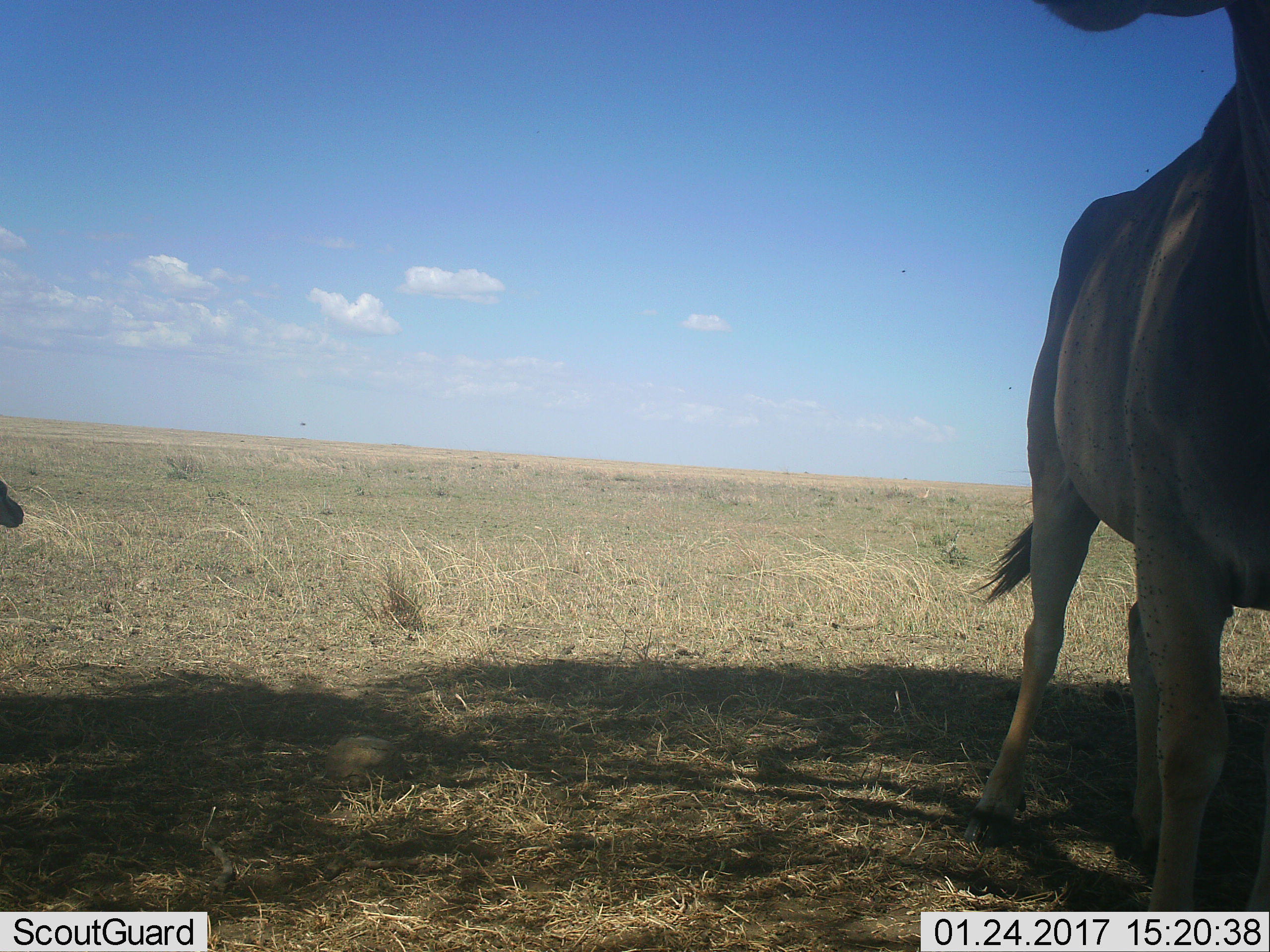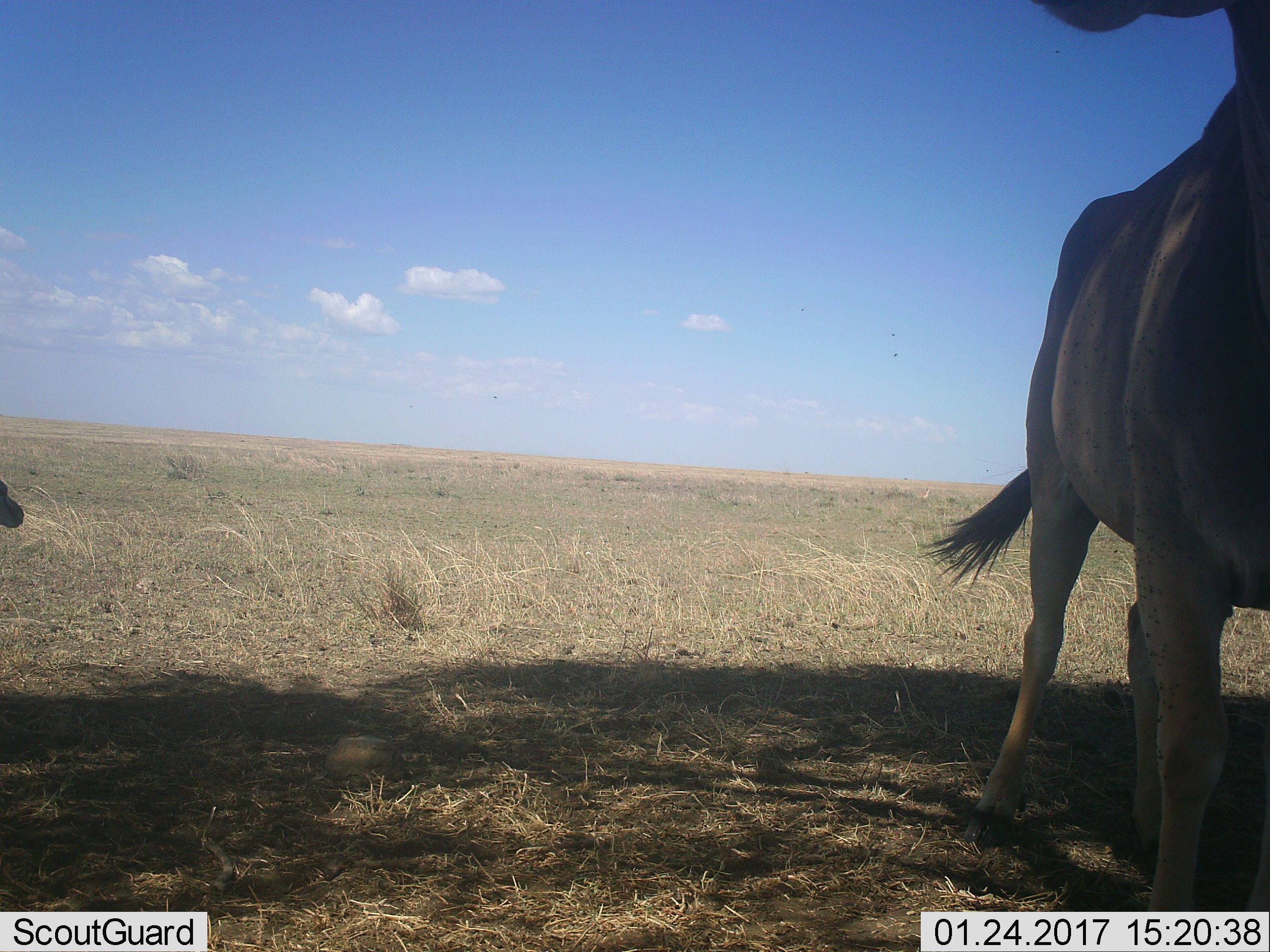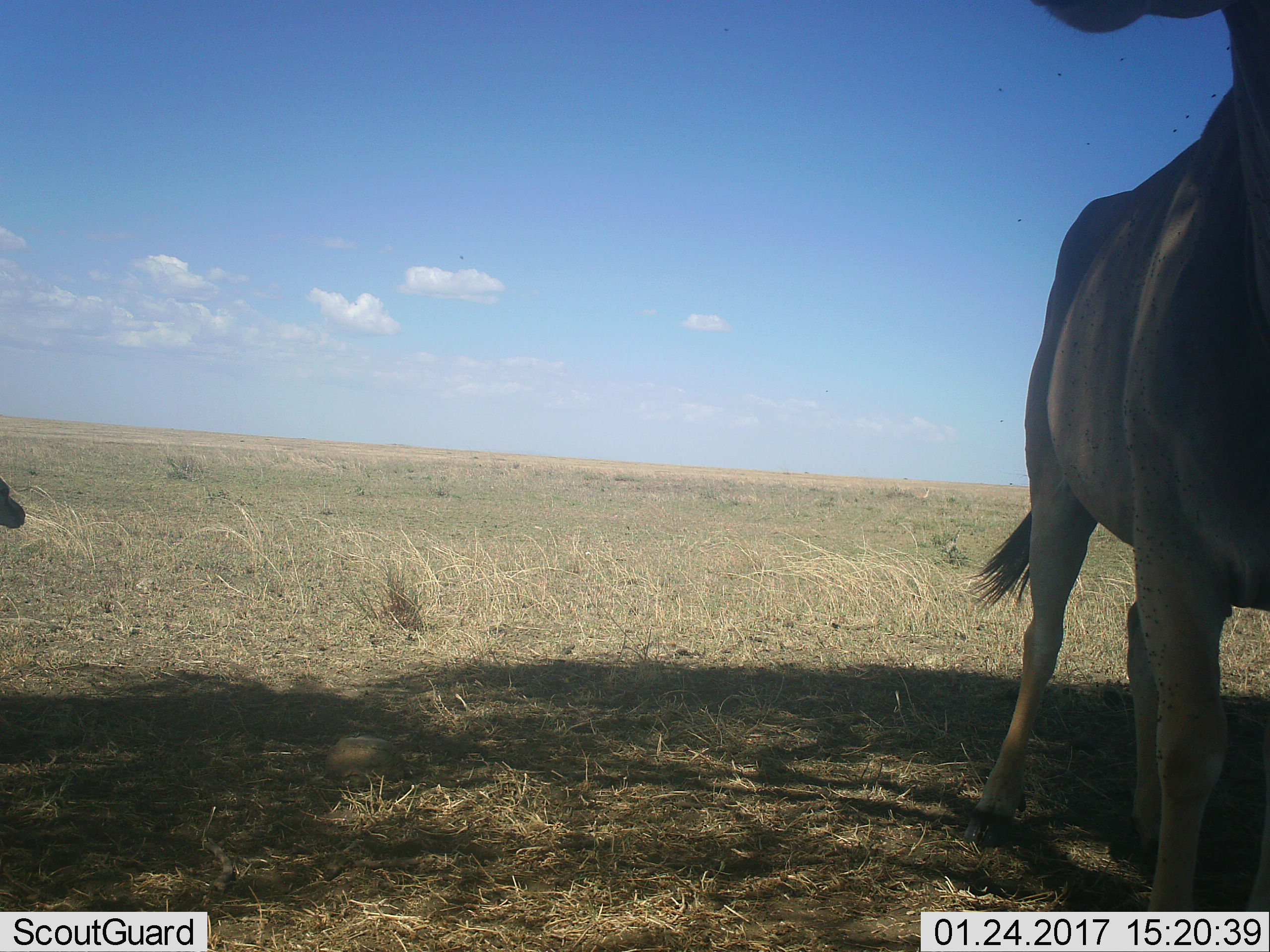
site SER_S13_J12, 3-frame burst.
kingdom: Animalia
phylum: Chordata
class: Mammalia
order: Artiodactyla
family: Bovidae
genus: Alcelaphus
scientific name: Alcelaphus buselaphus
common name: hartebeest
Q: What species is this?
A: Hartebeest (Alcelaphus buselaphus).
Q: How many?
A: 1.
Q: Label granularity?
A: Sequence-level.